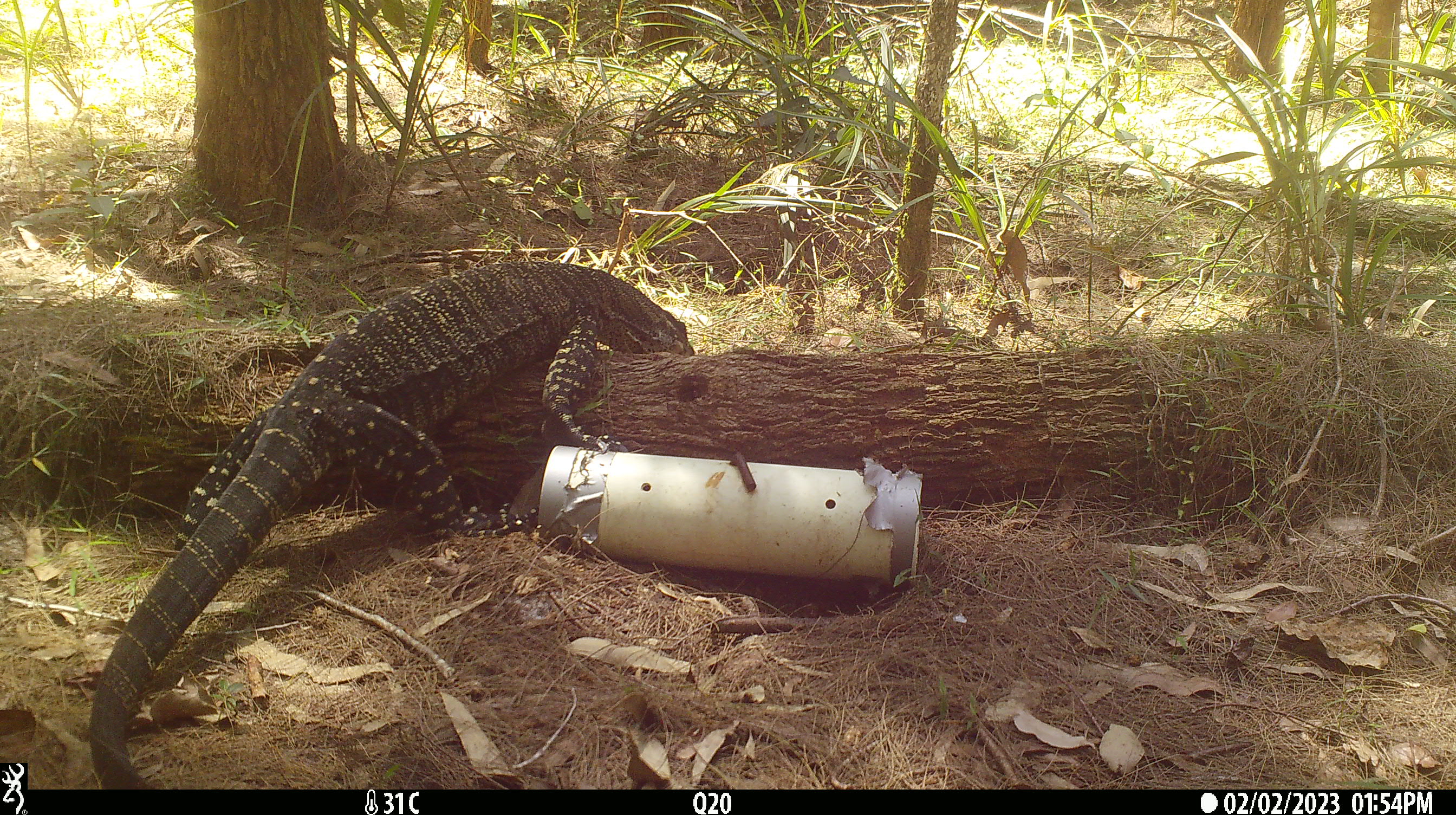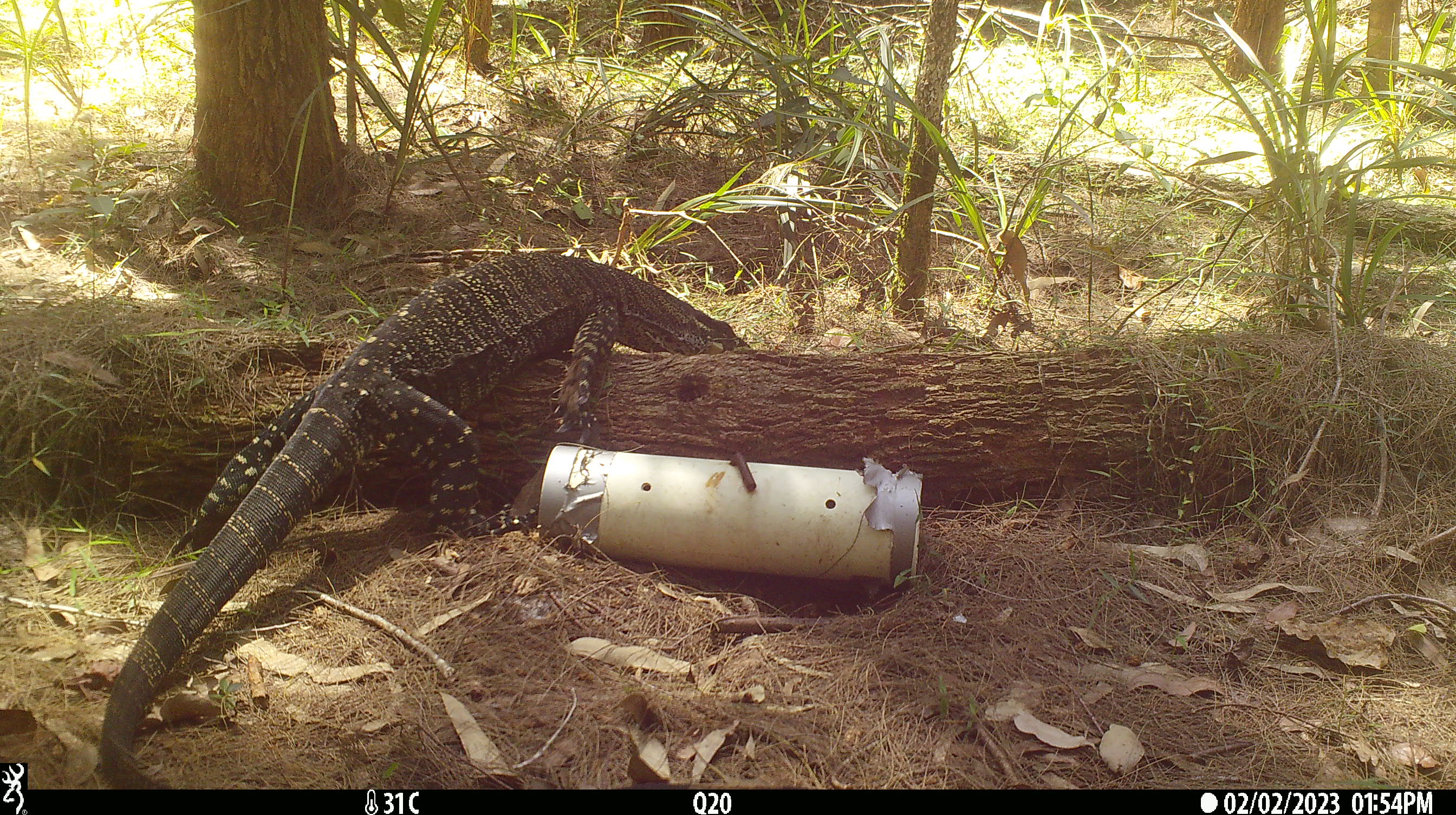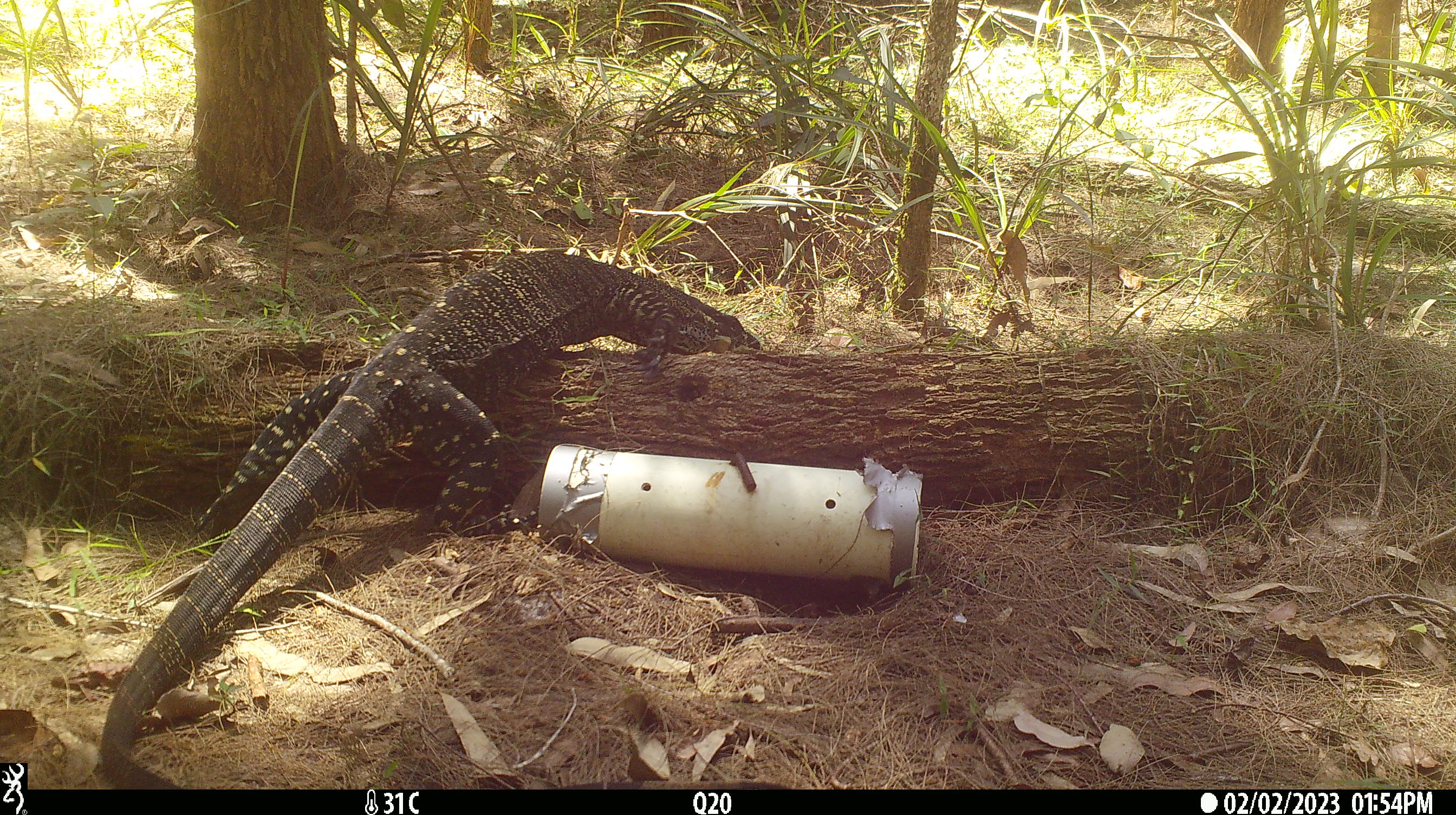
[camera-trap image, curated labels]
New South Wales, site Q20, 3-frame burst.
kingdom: Animalia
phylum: Chordata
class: Reptilia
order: Squamata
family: Varanidae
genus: Varanus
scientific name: Varanus varius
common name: lace monitor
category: goanna